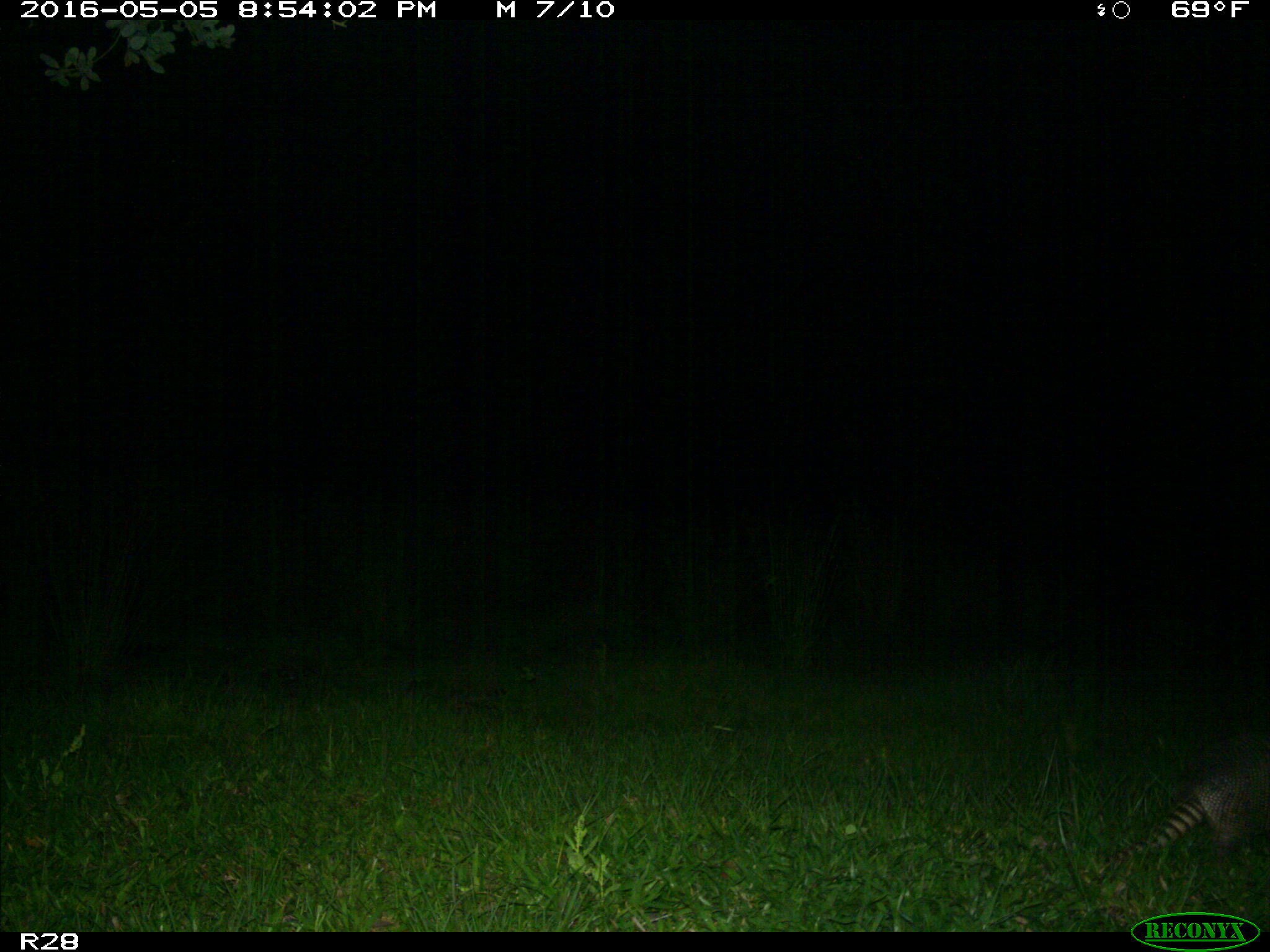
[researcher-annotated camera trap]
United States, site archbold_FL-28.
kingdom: Animalia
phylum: Chordata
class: Mammalia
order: Artiodactyla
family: Suidae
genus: Sus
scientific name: Sus scrofa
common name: wild boar